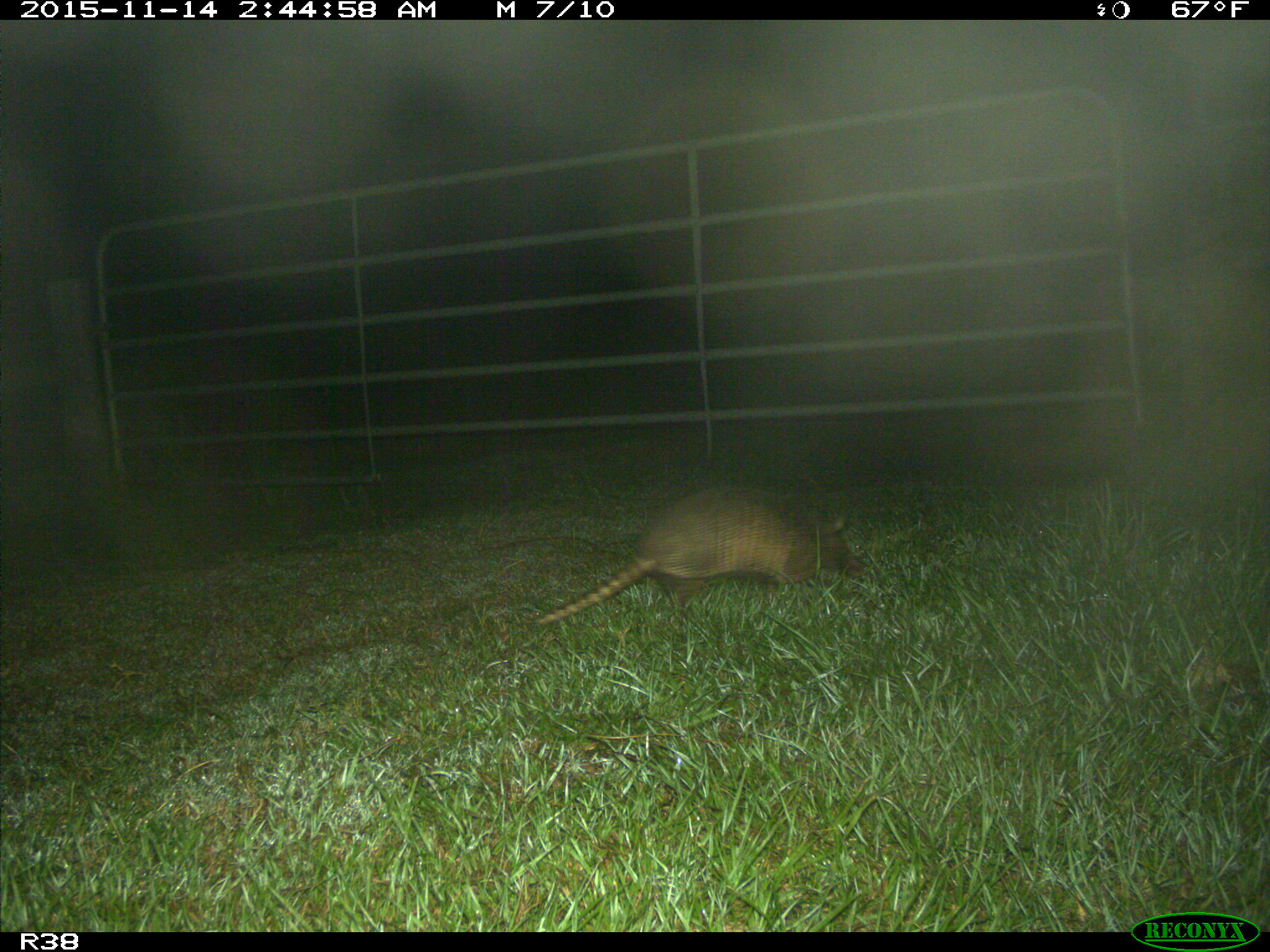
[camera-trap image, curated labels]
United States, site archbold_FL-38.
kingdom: Animalia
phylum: Chordata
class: Mammalia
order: Cingulata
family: Dasypodidae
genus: Dasypus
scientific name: Dasypus novemcinctus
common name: nine-banded armadillo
Dasypus novemcinctus (nine-banded armadillo).